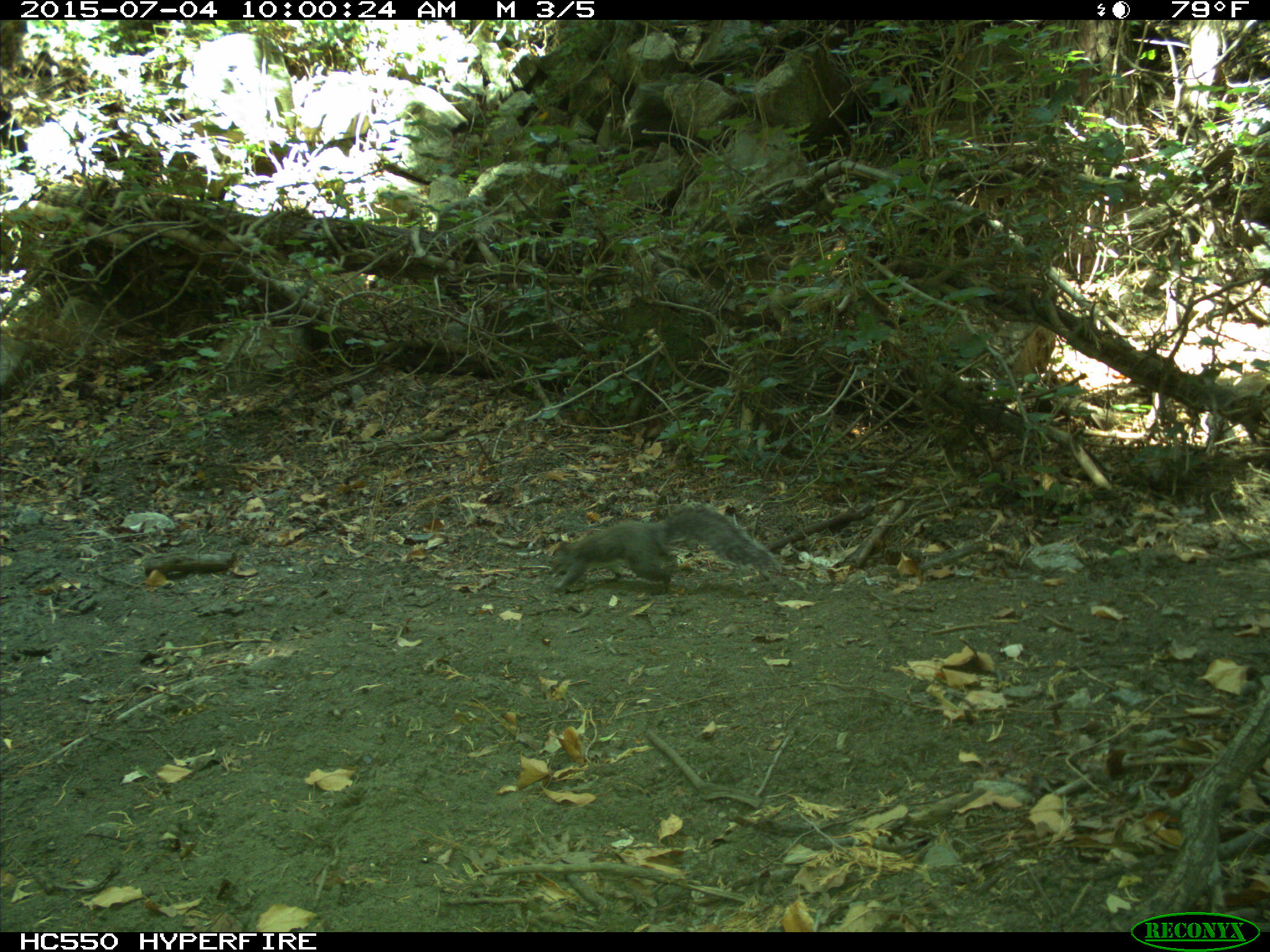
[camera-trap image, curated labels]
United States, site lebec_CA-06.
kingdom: Animalia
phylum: Chordata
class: Mammalia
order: Rodentia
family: Sciuridae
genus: Sciurus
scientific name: Sciurus carolinensis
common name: eastern gray squirrel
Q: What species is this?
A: Sciurus carolinensis (eastern gray squirrel).